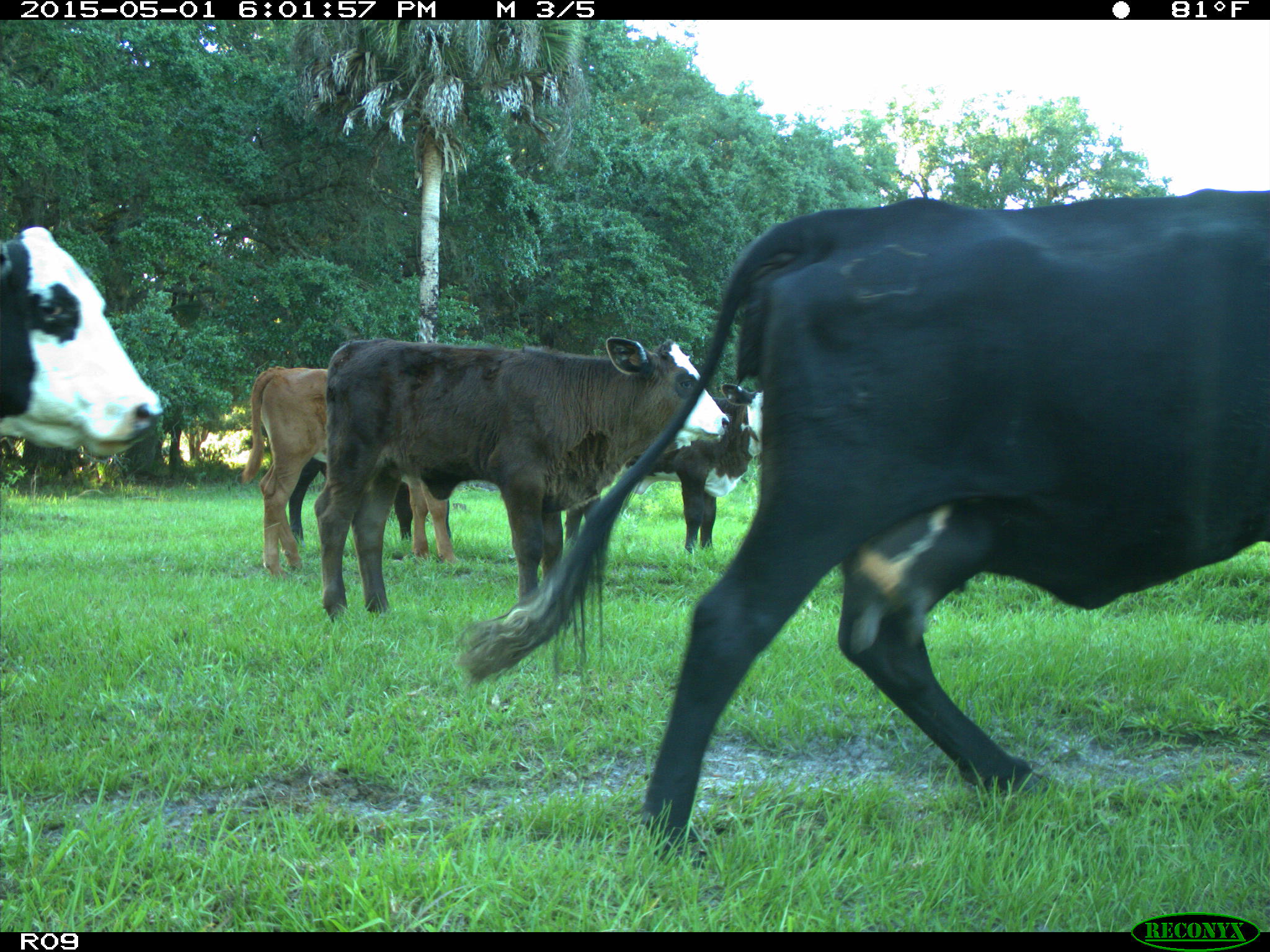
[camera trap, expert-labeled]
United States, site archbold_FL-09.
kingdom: Animalia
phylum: Chordata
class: Mammalia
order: Artiodactyla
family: Bovidae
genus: Bos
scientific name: Bos taurus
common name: domestic cow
Bos taurus (domestic cow).